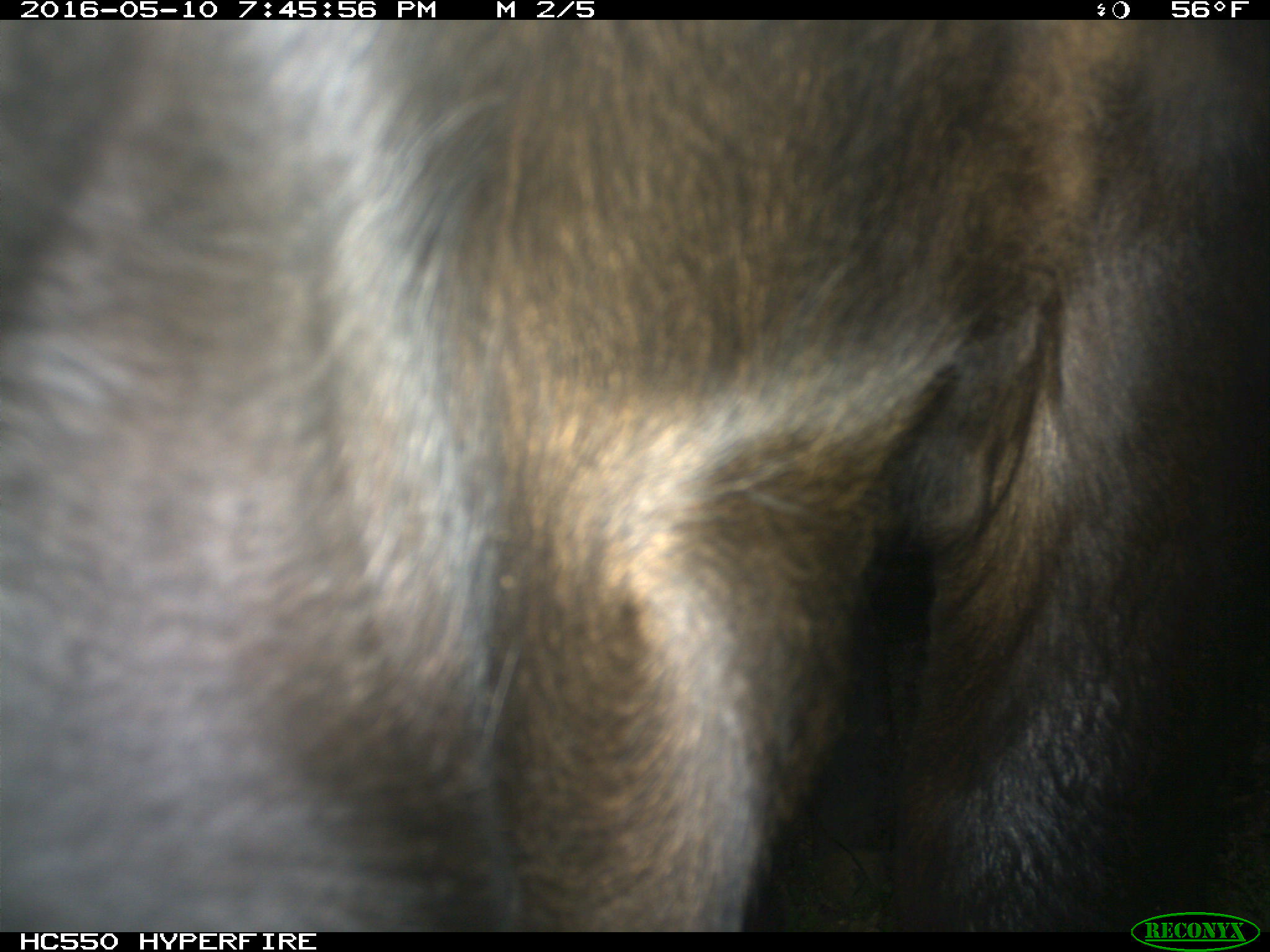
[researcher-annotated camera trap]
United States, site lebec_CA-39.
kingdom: Animalia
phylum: Chordata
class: Mammalia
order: Artiodactyla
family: Bovidae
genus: Bos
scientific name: Bos taurus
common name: domestic cow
Bos taurus (domestic cow).